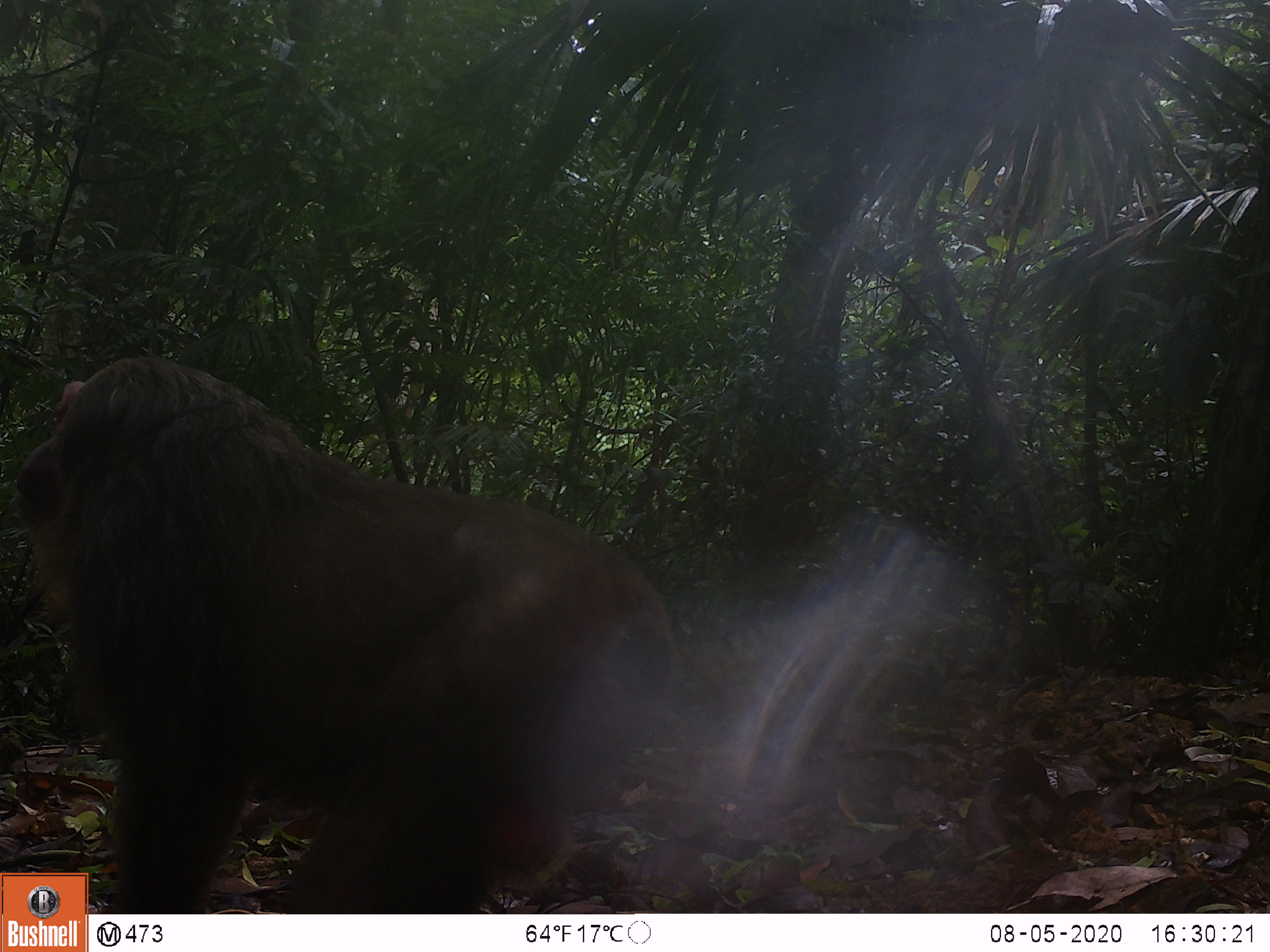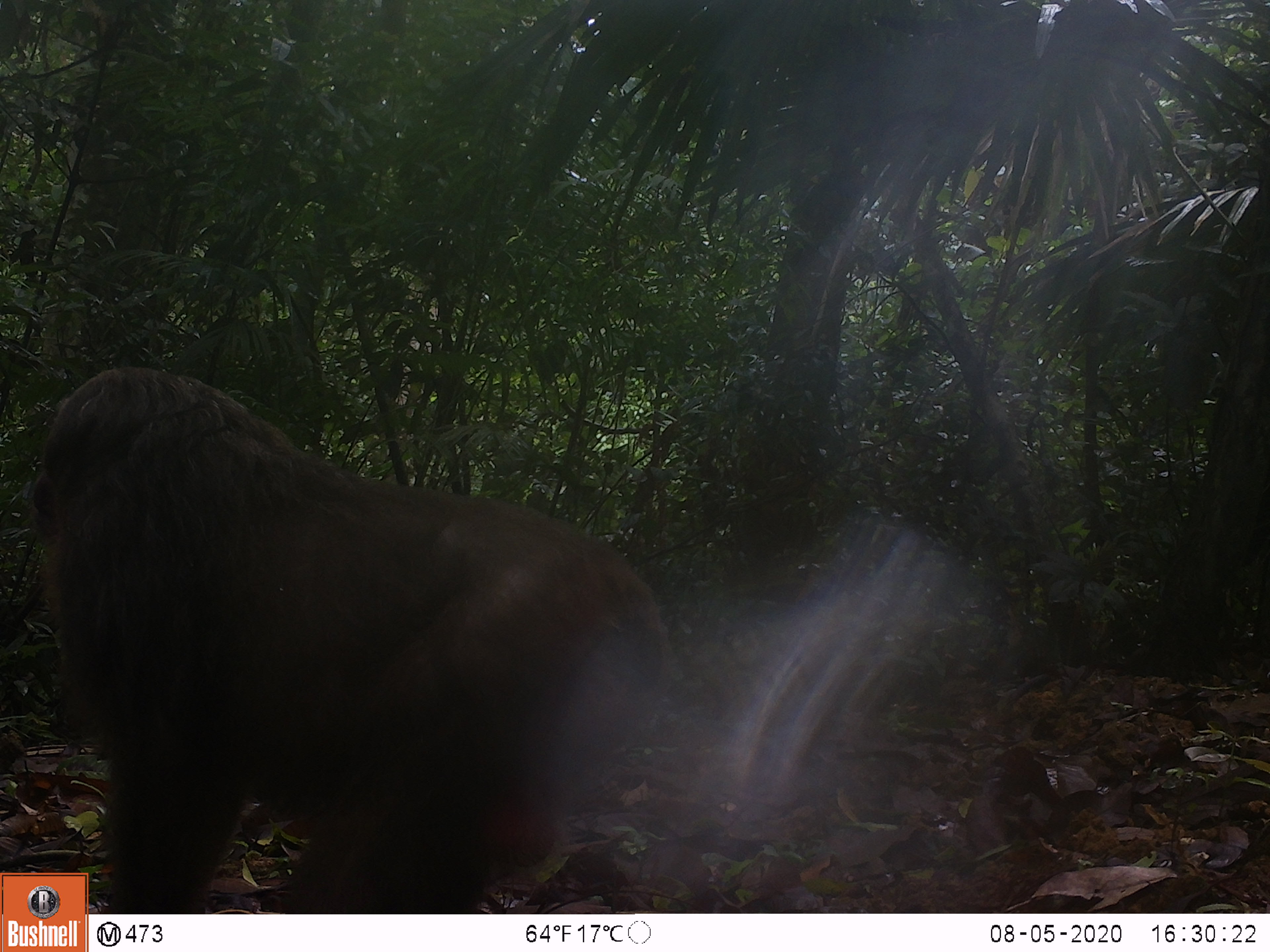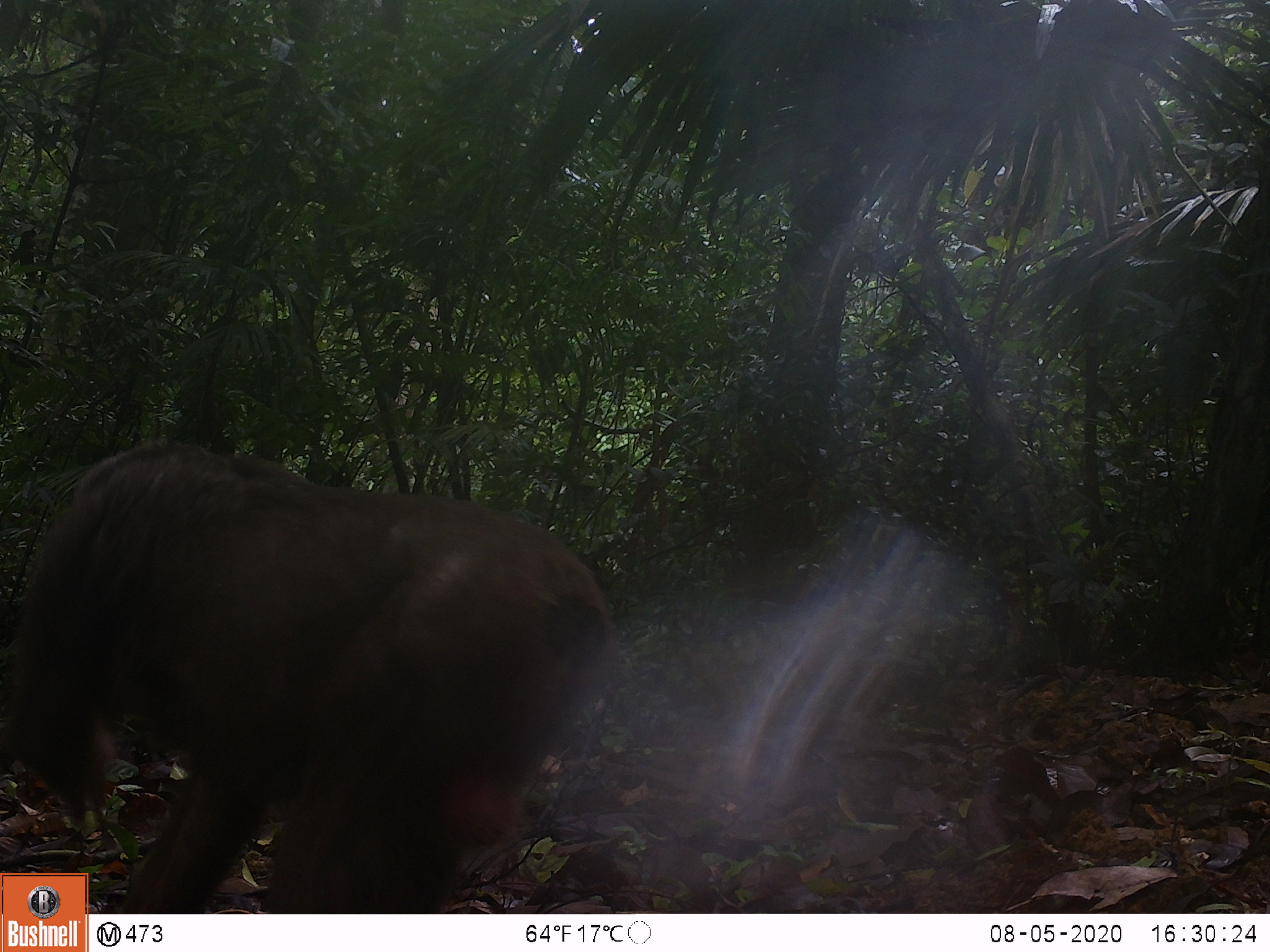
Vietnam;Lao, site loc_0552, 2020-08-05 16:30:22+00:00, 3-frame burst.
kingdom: Animalia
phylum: Chordata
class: Mammalia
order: Primates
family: Cercopithecidae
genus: Macaca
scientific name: Macaca arctoides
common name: stump-tailed macaque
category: stump tailed macaque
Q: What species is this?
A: Stump tailed macaque (stump-tailed macaque) (Macaca arctoides).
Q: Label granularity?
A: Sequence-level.